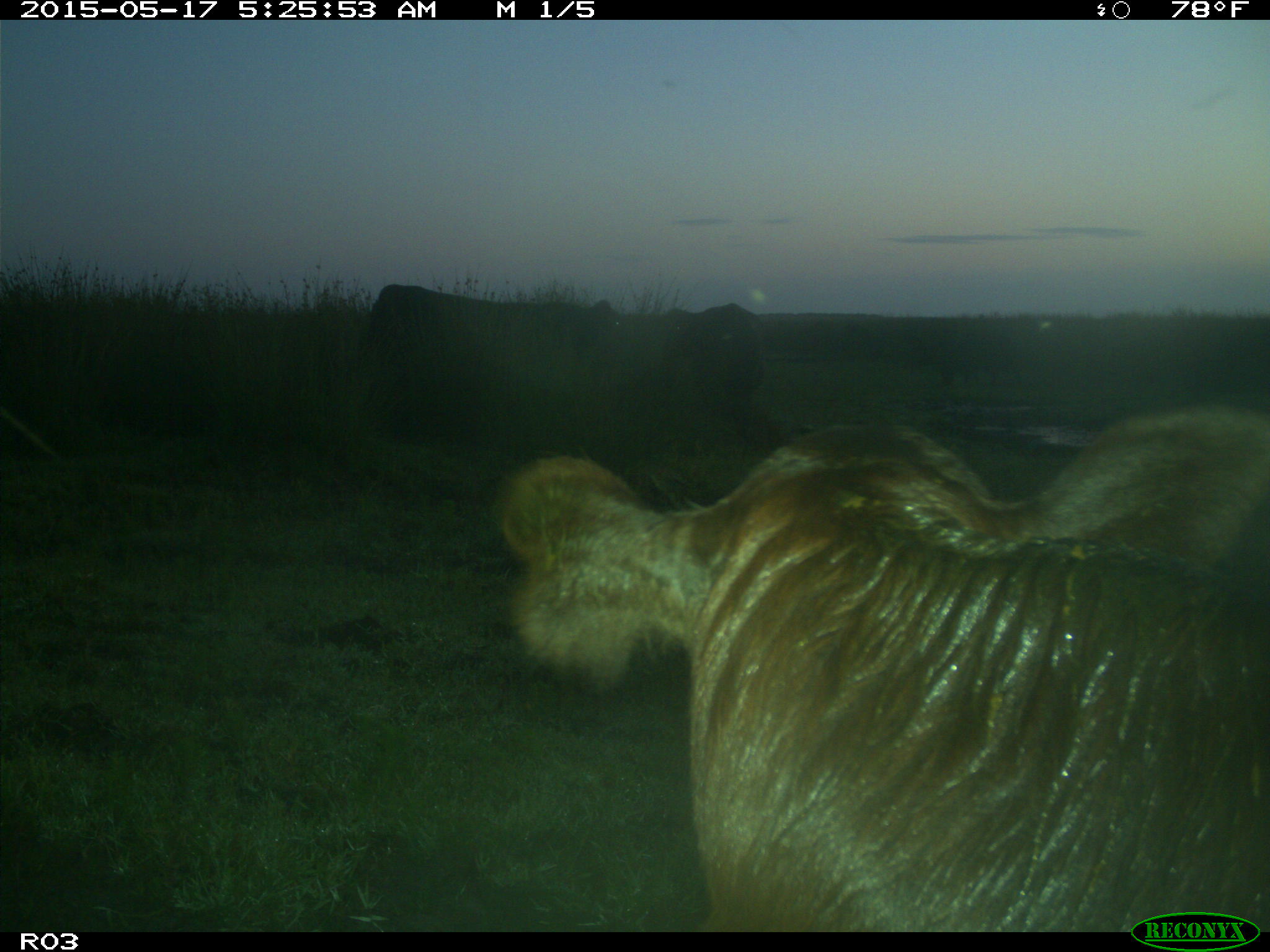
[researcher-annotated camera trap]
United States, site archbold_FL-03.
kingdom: Animalia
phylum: Chordata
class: Mammalia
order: Artiodactyla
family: Bovidae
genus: Bos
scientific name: Bos taurus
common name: domestic cow